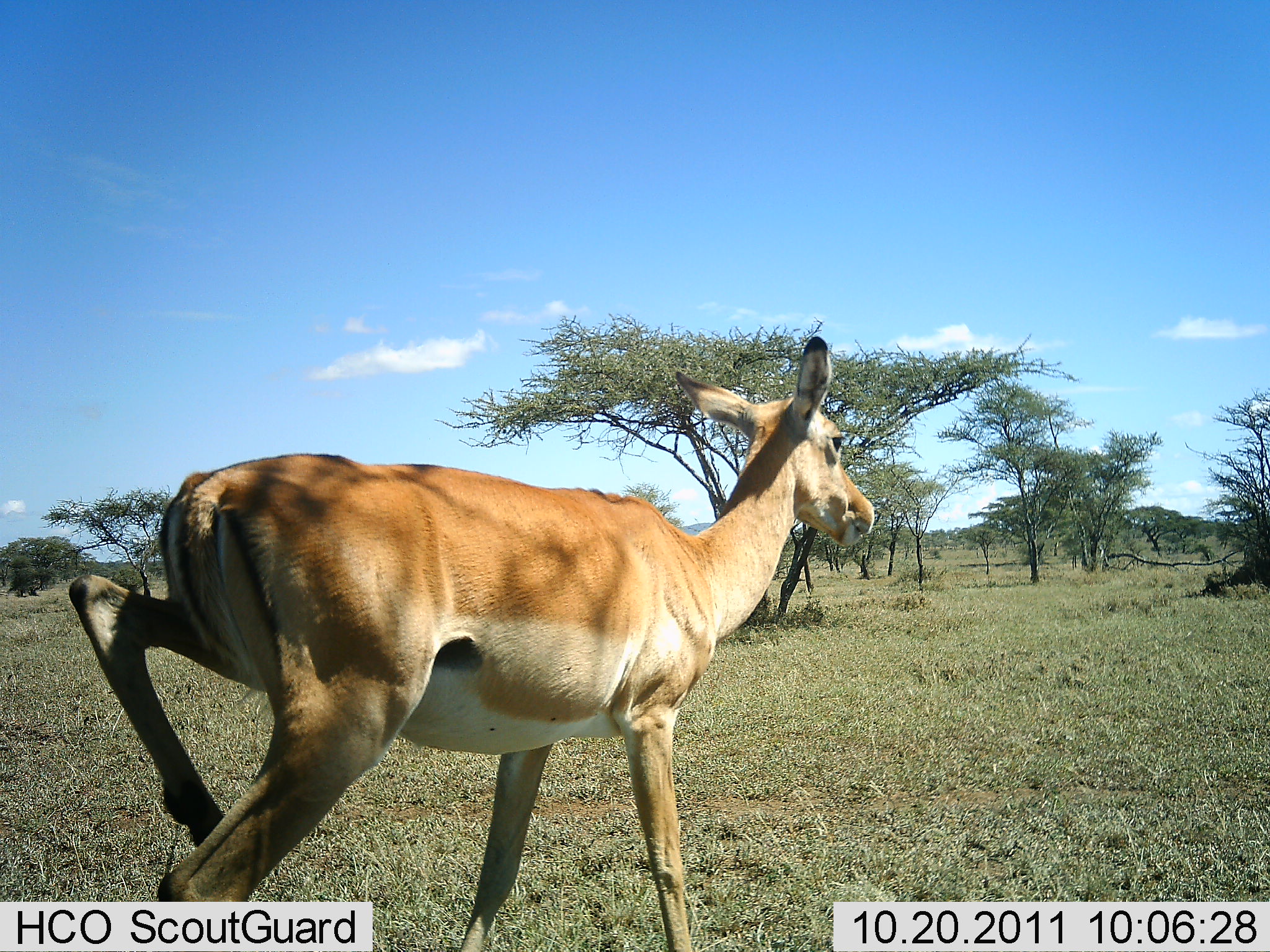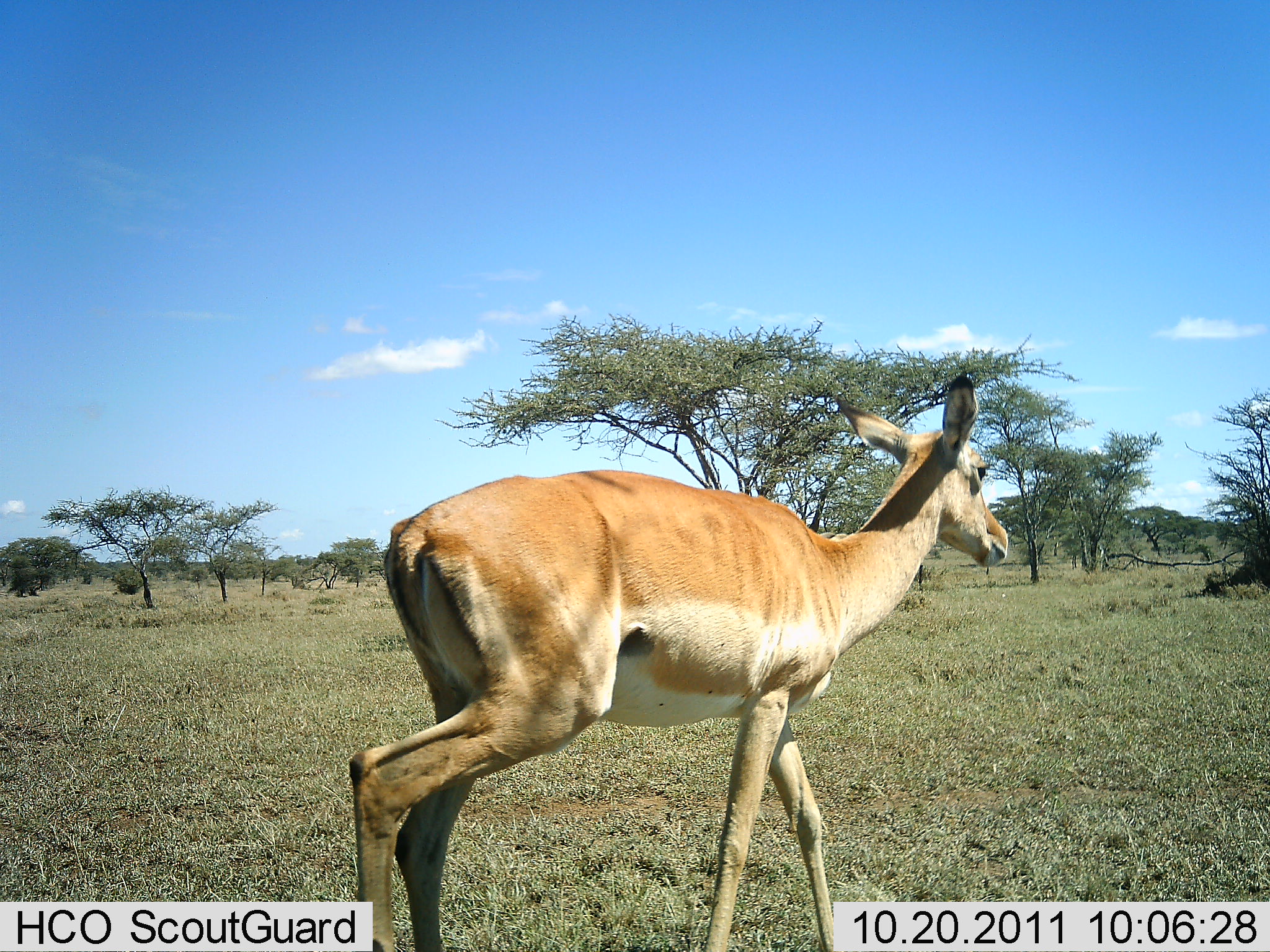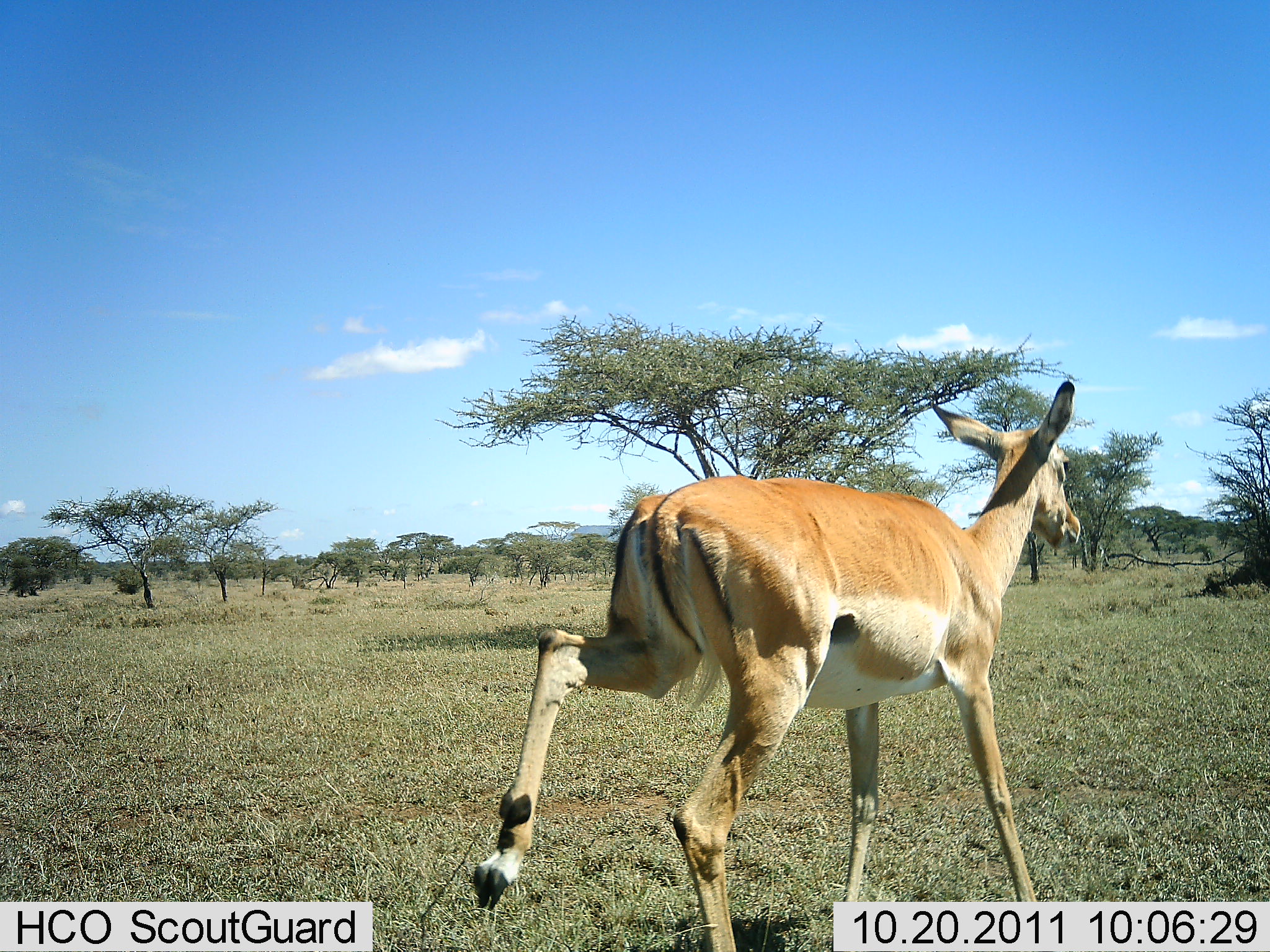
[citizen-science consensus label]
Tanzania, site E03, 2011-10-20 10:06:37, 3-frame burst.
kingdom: Animalia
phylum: Chordata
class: Mammalia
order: Artiodactyla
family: Bovidae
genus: Aepyceros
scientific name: Aepyceros melampus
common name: impala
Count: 1.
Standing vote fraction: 0%.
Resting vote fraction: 0%.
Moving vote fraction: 100%.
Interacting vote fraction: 0%.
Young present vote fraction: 0%.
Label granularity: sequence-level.